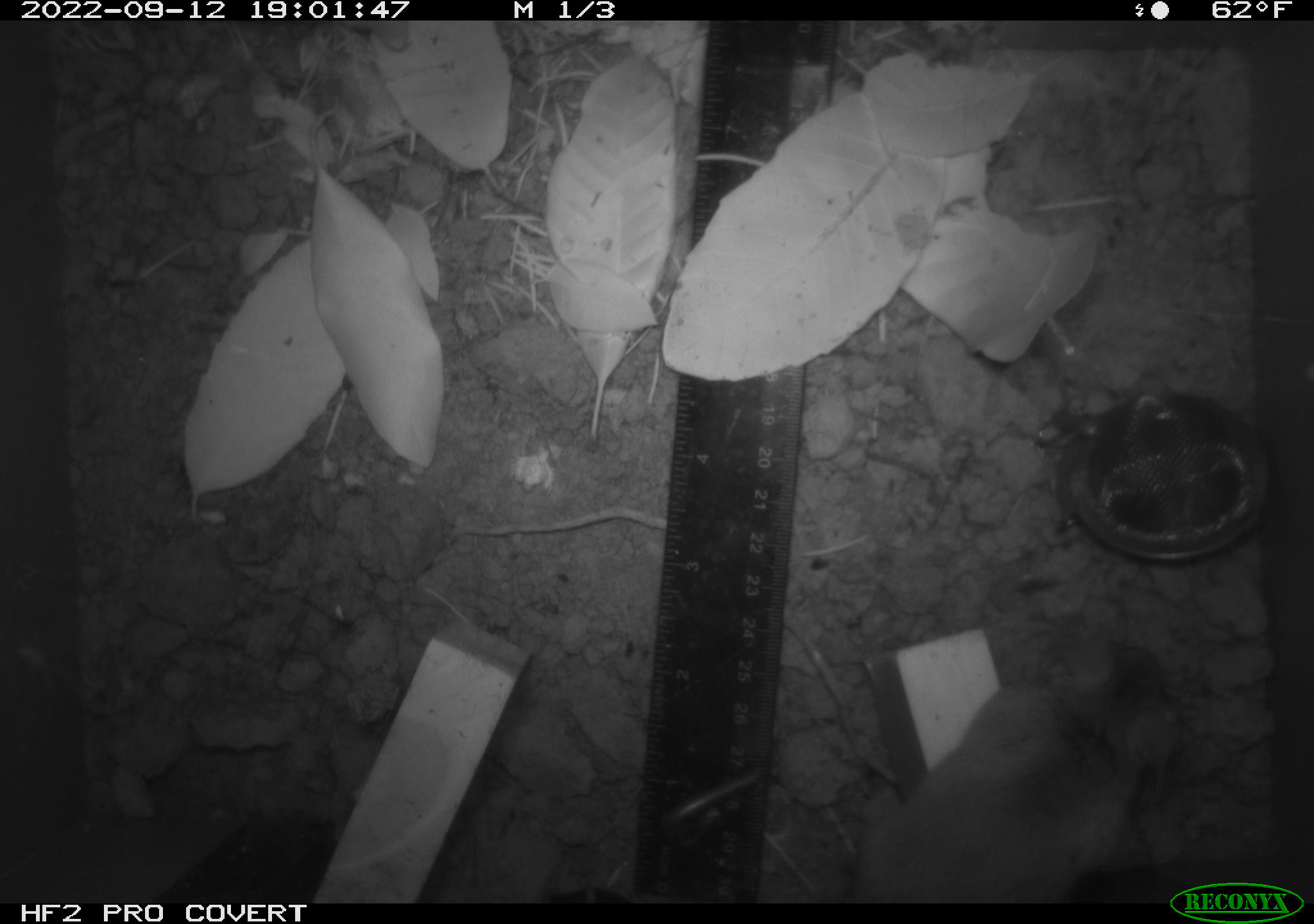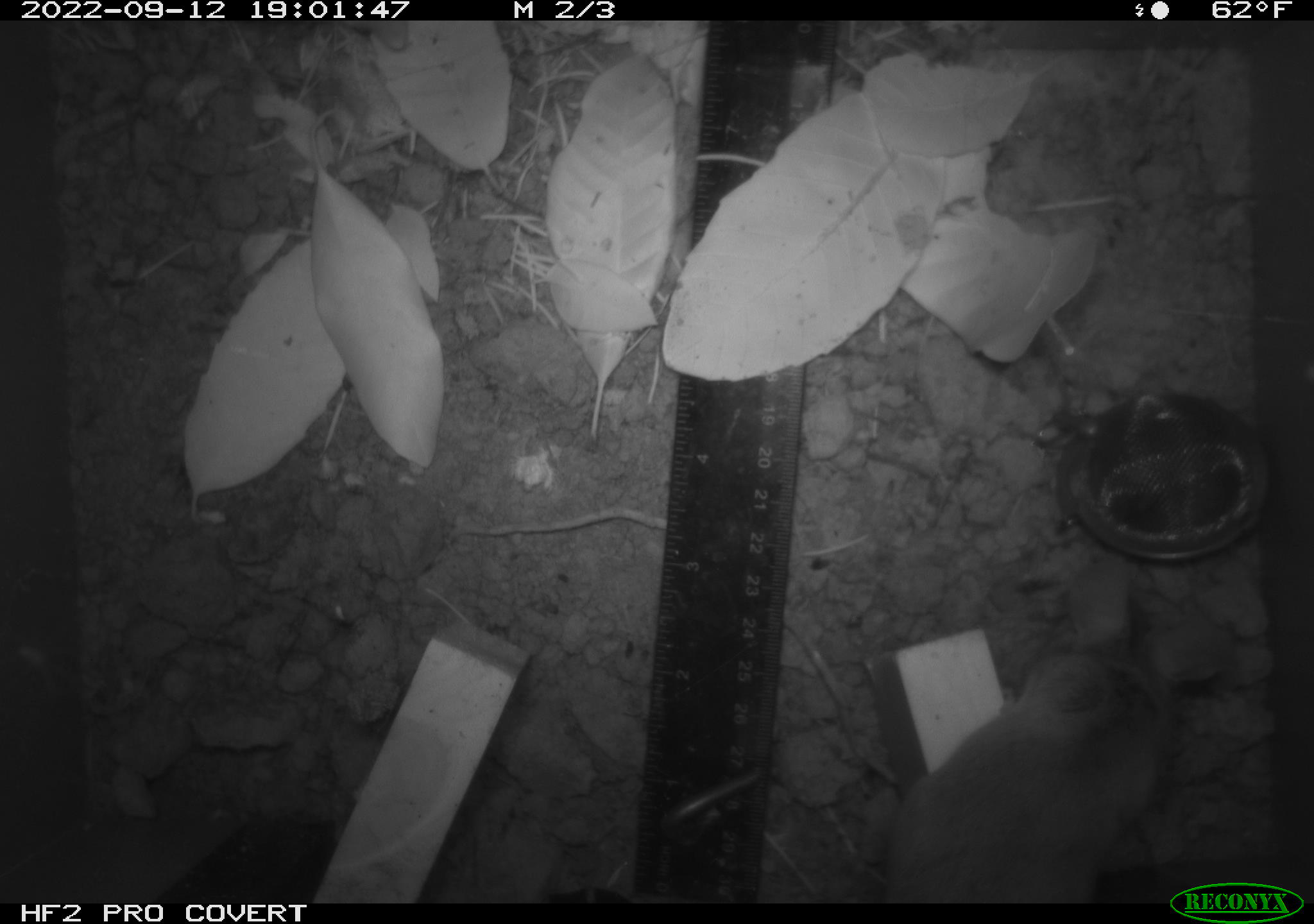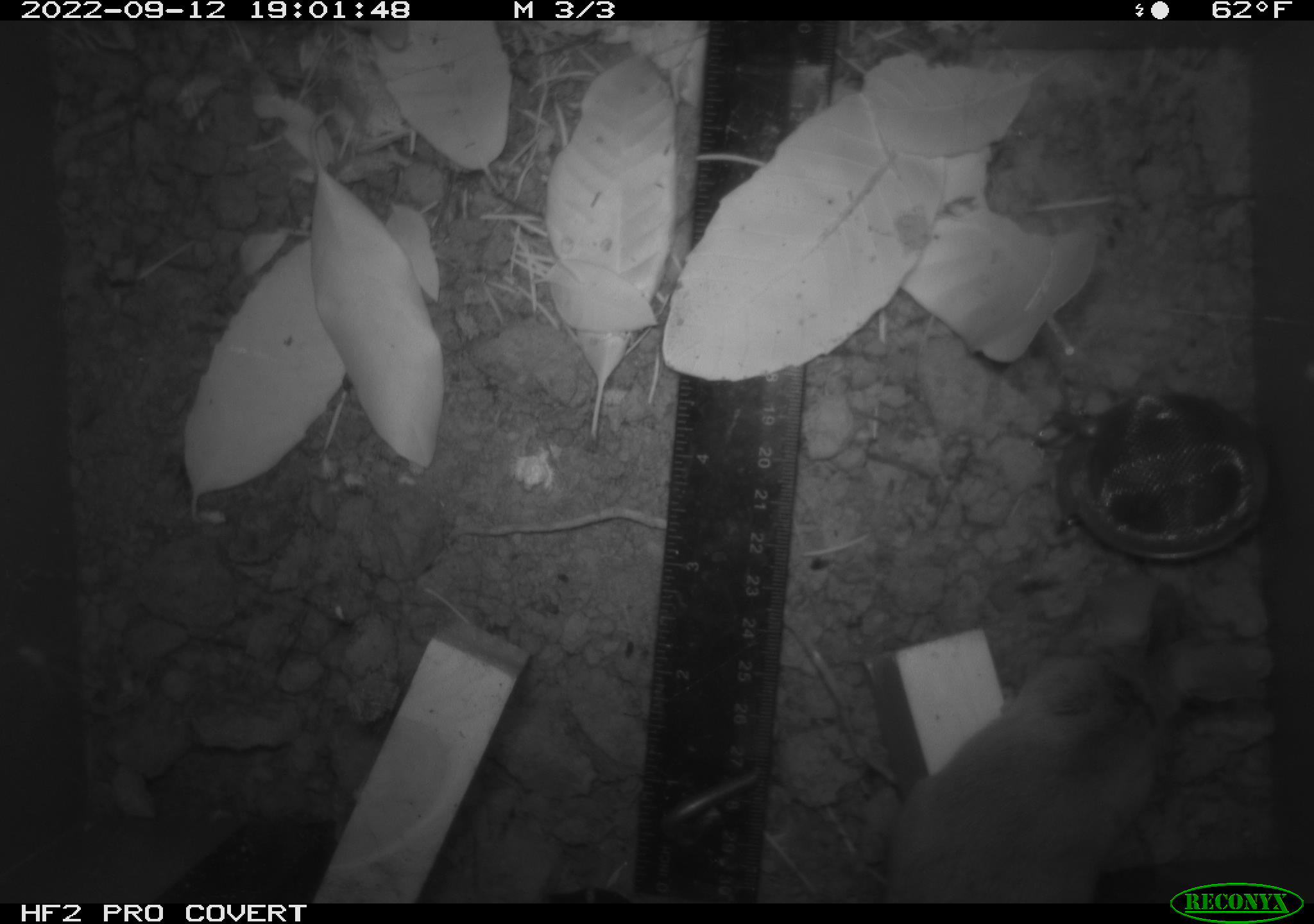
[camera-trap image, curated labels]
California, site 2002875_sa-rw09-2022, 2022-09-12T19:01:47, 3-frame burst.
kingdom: Animalia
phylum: Chordata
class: Mammalia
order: Rodentia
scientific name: Rodentia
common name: rodent